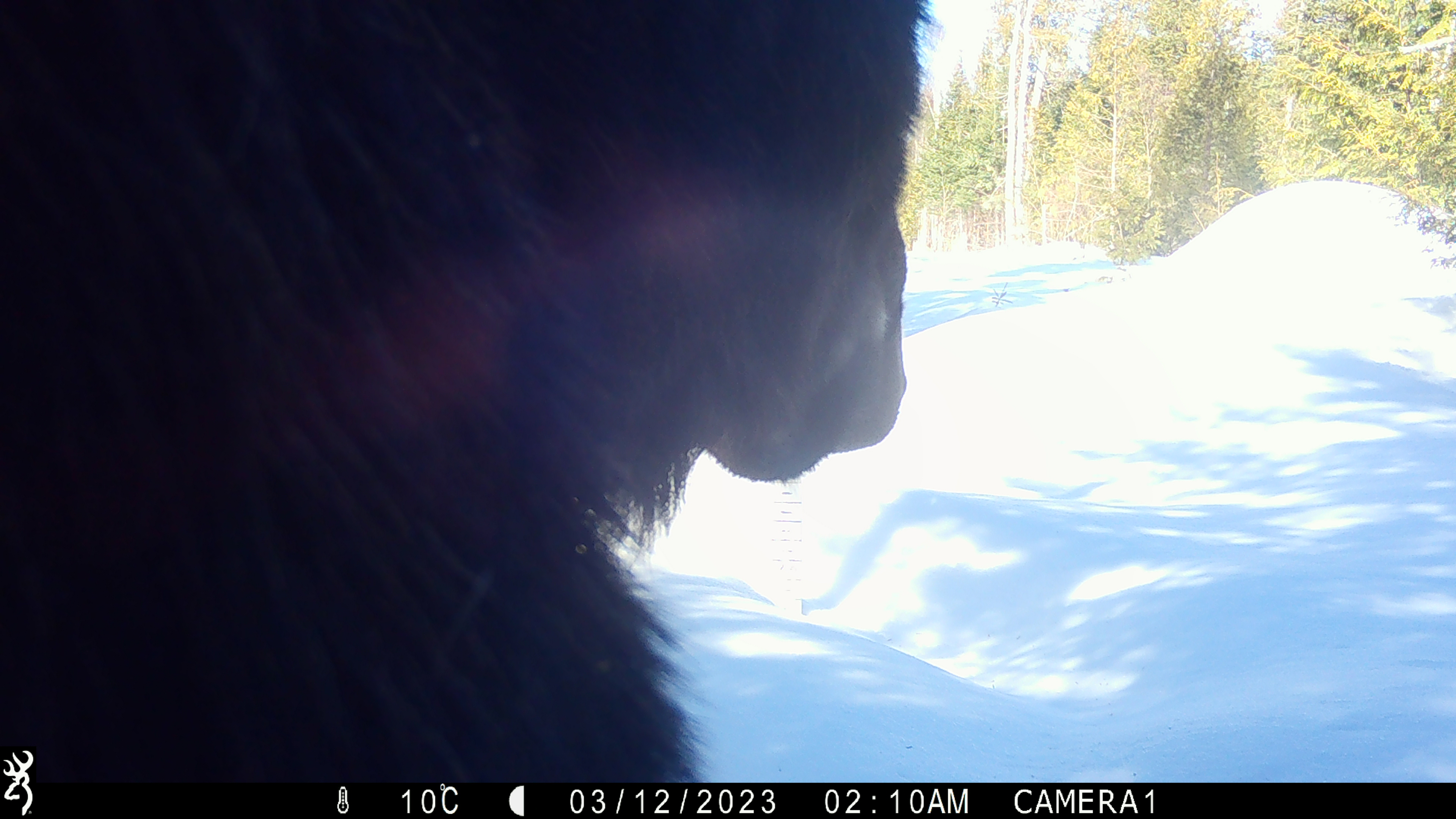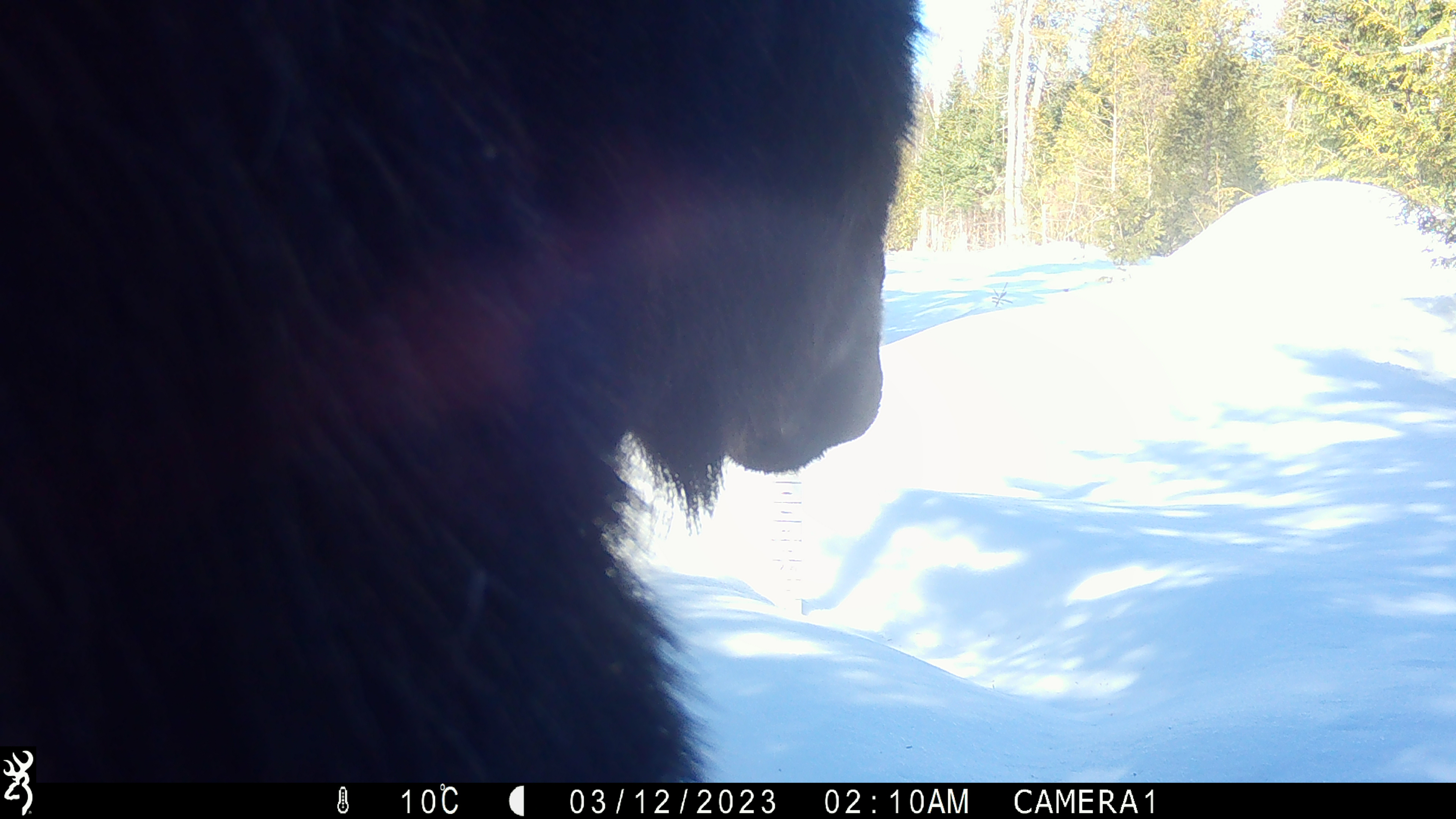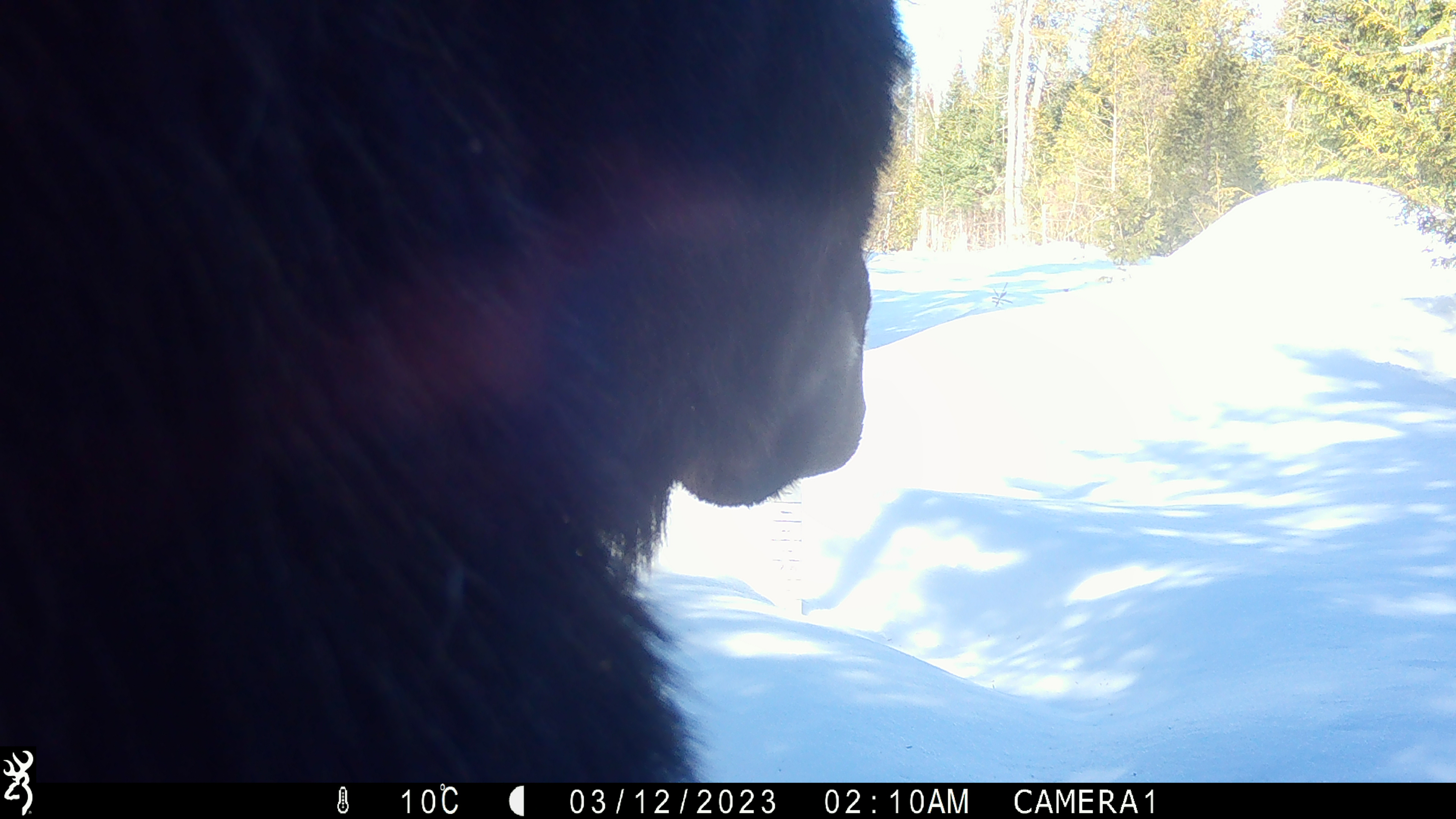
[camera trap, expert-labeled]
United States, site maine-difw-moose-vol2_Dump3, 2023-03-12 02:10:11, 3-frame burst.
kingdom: Animalia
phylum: Chordata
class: Mammalia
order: Artiodactyla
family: Cervidae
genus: Alces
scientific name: Alces alces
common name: moose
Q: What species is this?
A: Moose (Alces alces).